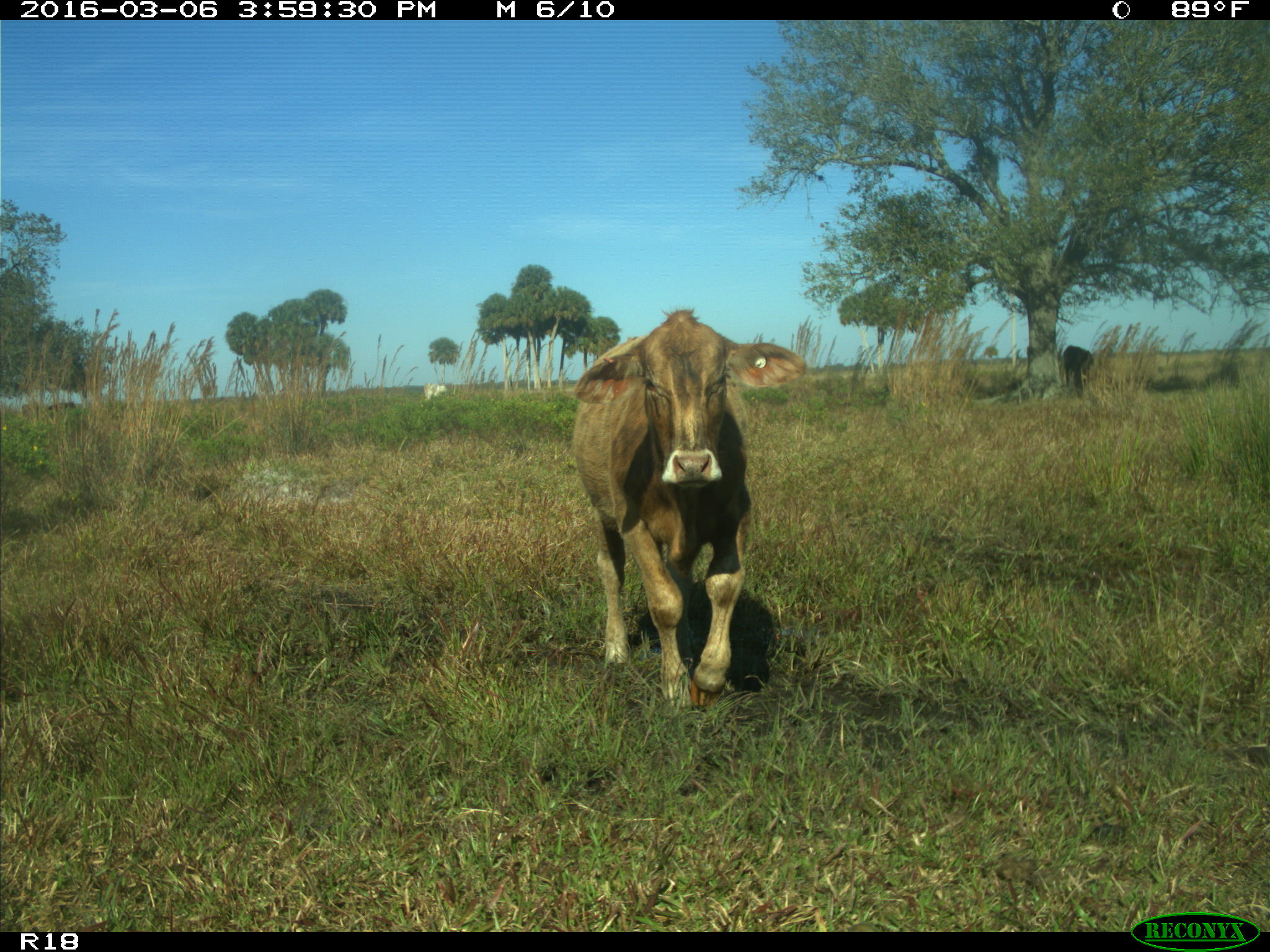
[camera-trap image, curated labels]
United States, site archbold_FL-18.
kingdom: Animalia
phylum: Chordata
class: Mammalia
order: Artiodactyla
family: Bovidae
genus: Bos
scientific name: Bos taurus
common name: domestic cow